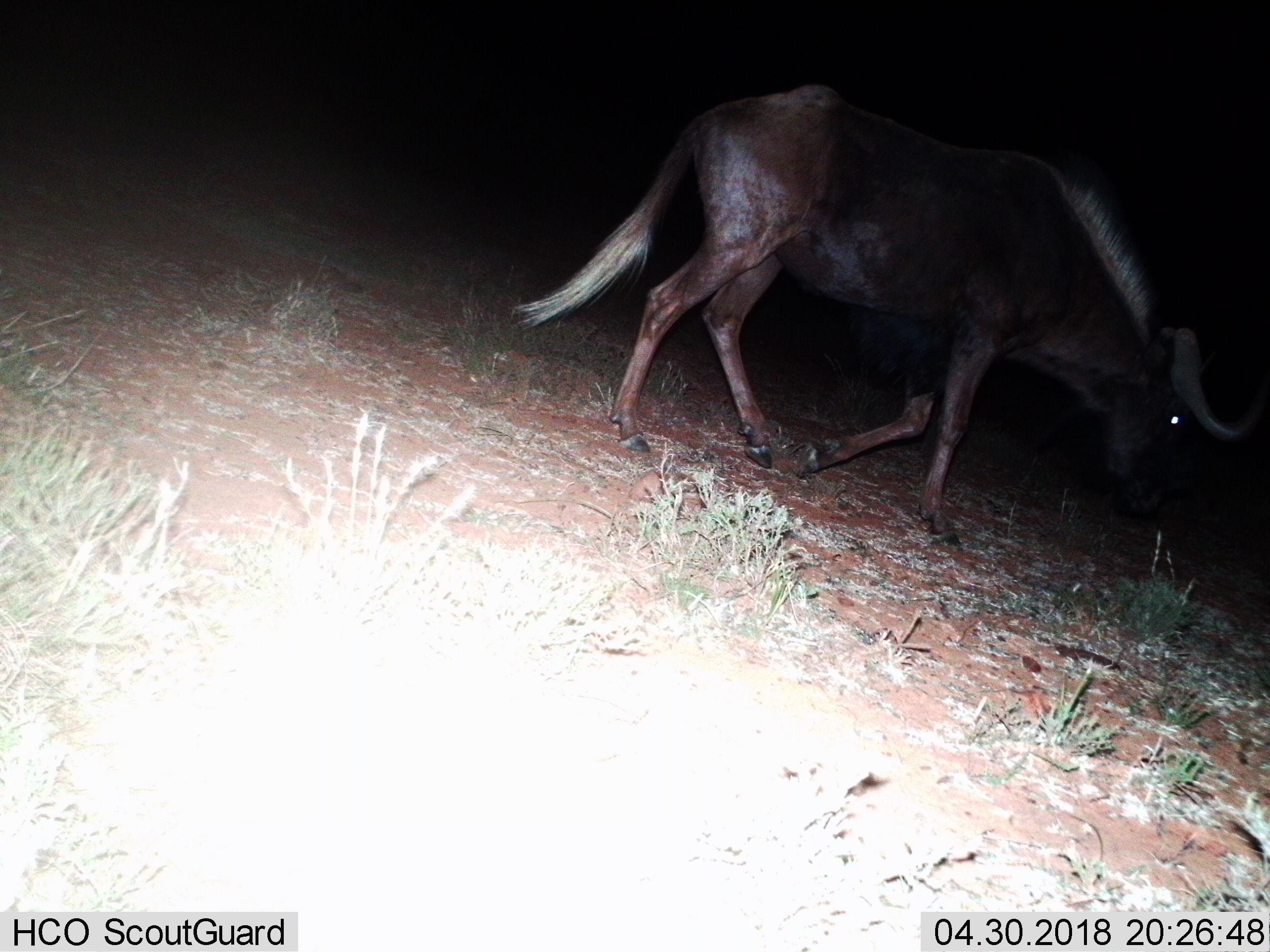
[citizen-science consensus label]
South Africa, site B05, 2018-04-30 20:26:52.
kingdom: Animalia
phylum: Chordata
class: Mammalia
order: Artiodactyla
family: Bovidae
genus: Connochaetes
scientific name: Connochaetes gnou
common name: black wildebeest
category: wildebeestblack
Wildebeestblack (black wildebeest) (Connochaetes gnou), count 1. Behavior (volunteer vote fractions): standing 12%, resting 0%, moving 100%, interacting 0%. Young present (vote fraction): 0%. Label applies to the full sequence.